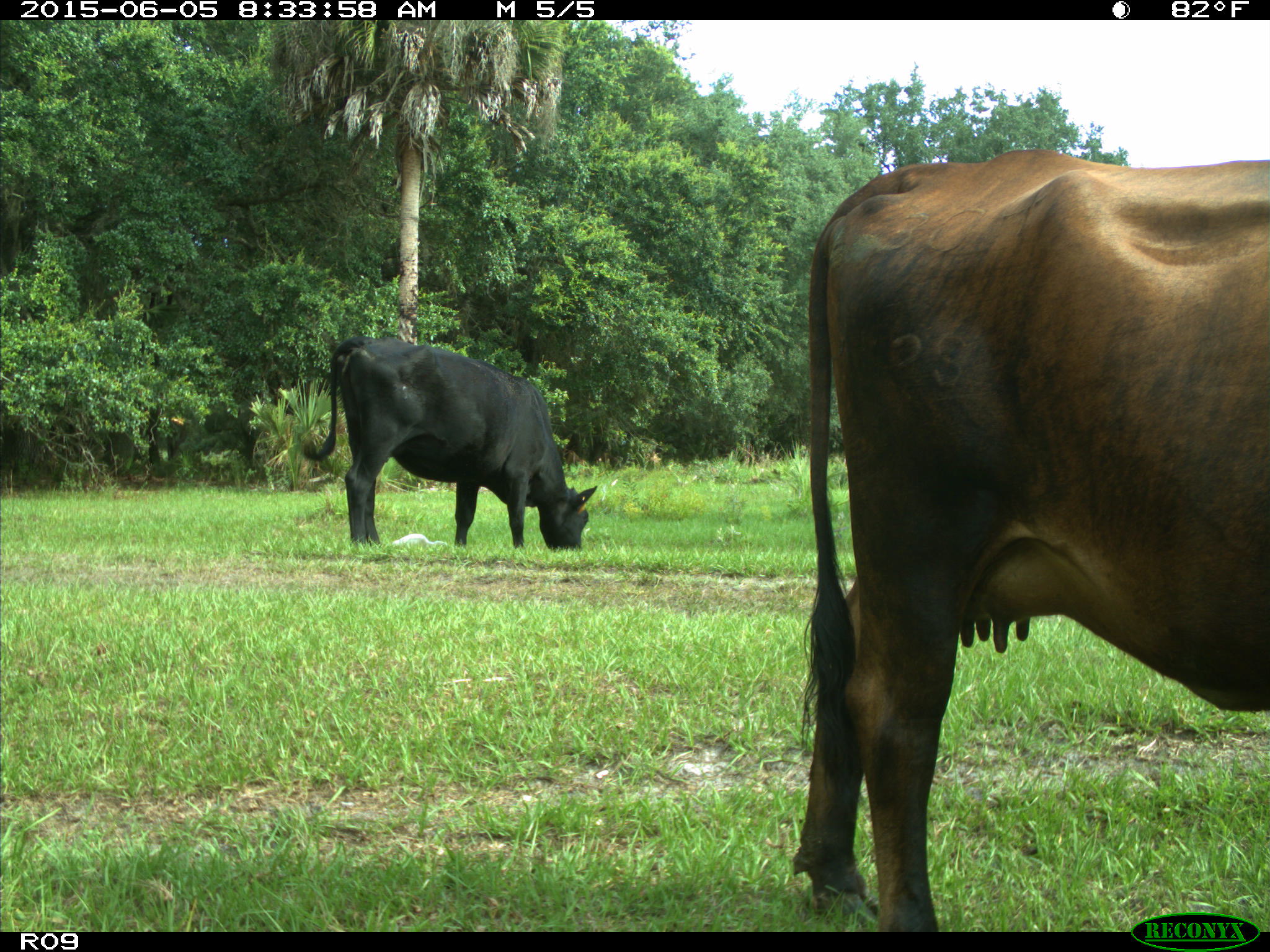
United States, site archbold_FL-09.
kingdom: Animalia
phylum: Chordata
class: Mammalia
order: Artiodactyla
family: Bovidae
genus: Bos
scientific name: Bos taurus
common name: domestic cow